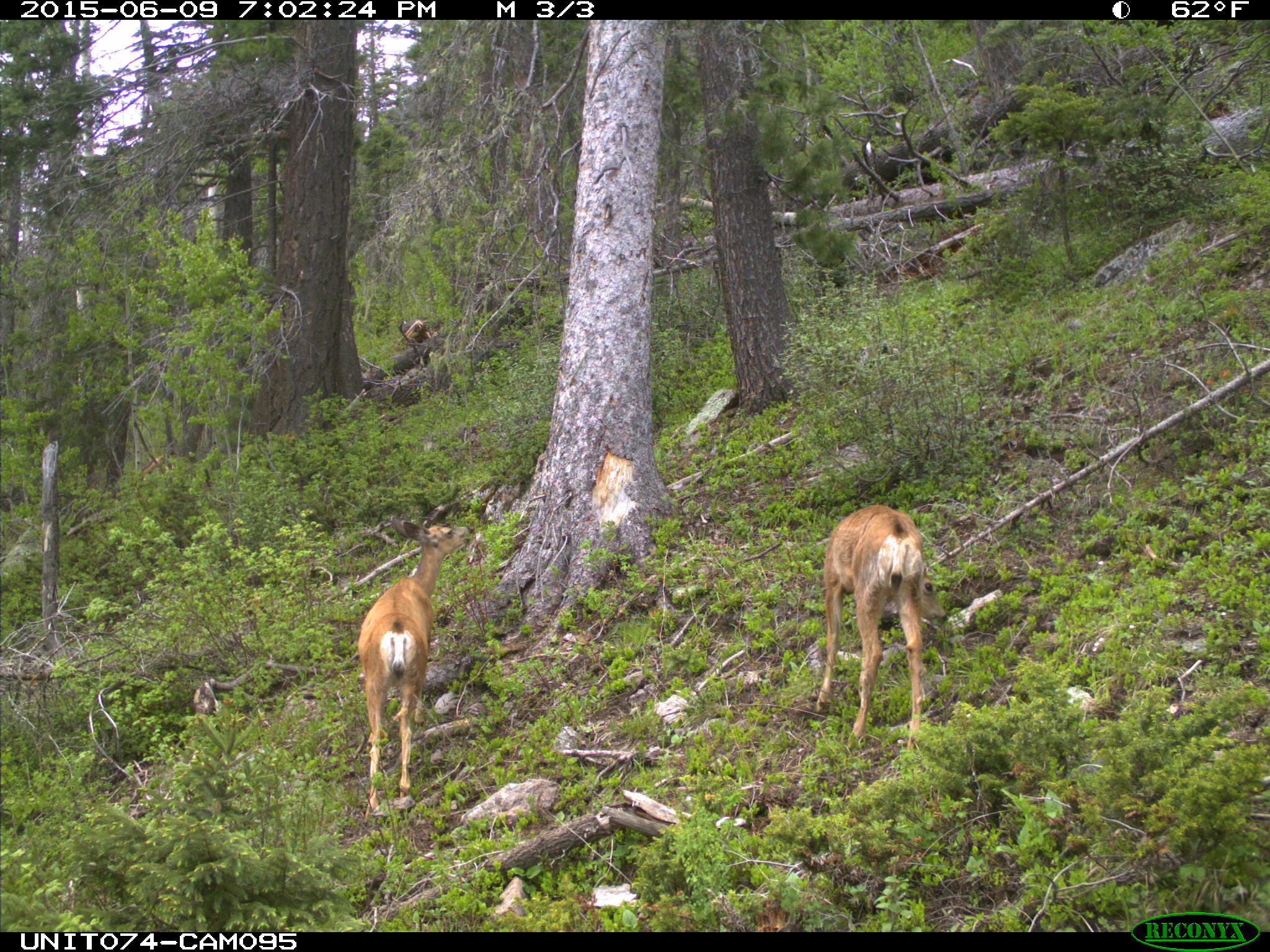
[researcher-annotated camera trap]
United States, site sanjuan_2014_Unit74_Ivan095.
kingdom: Animalia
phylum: Chordata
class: Mammalia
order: Artiodactyla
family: Cervidae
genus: Odocoileus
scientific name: Odocoileus hemionus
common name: mule deer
Odocoileus hemionus (mule deer).